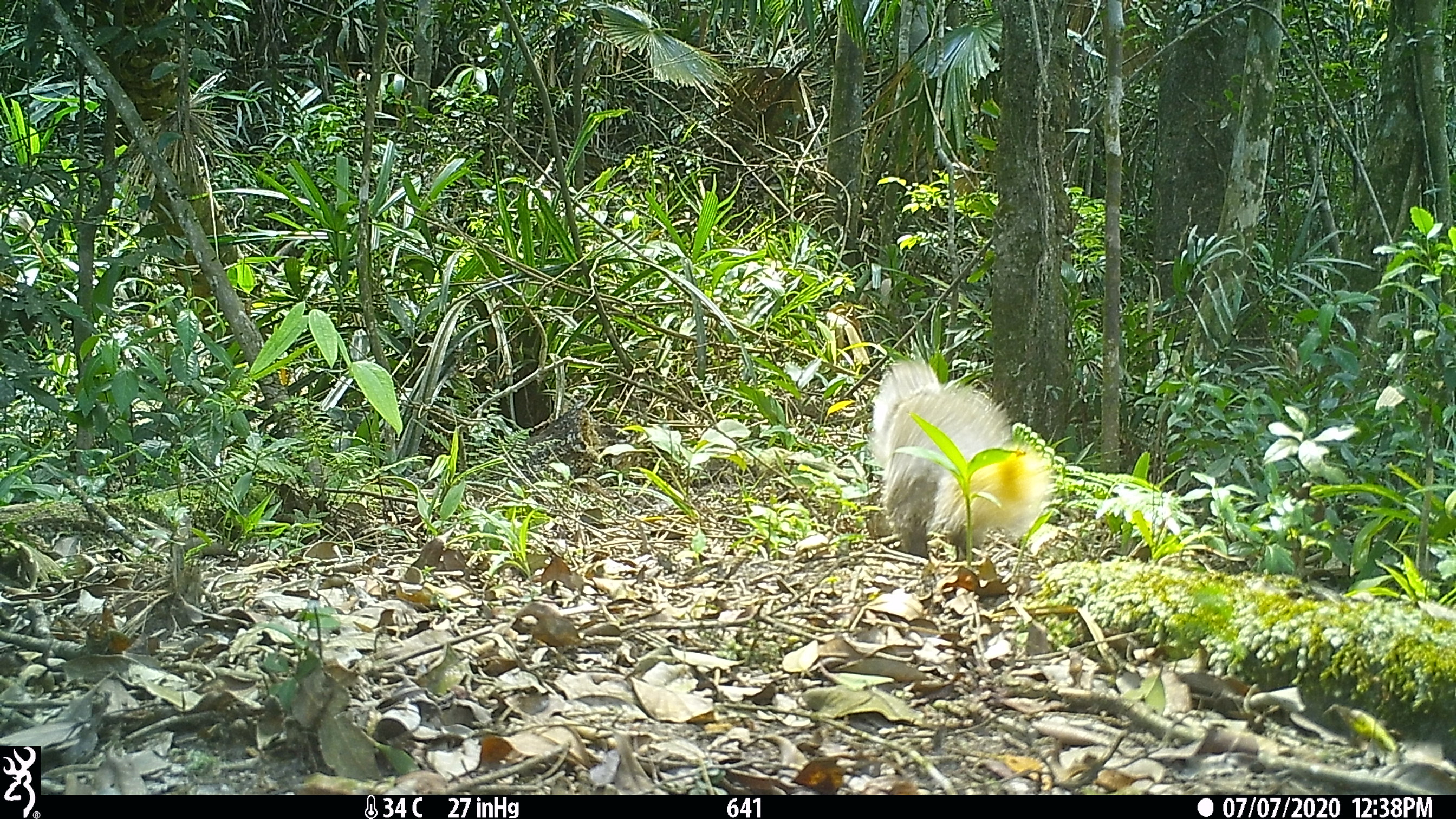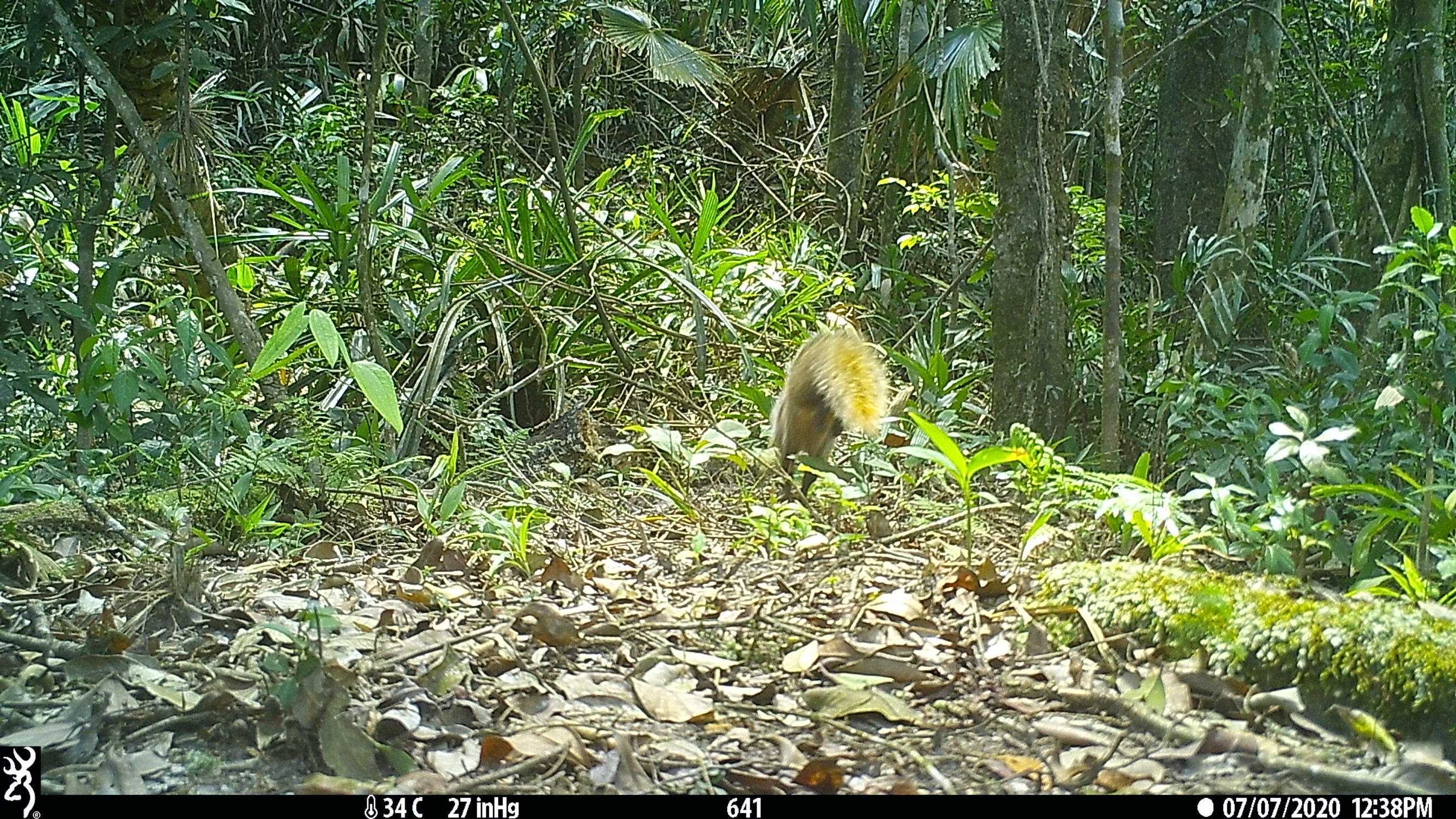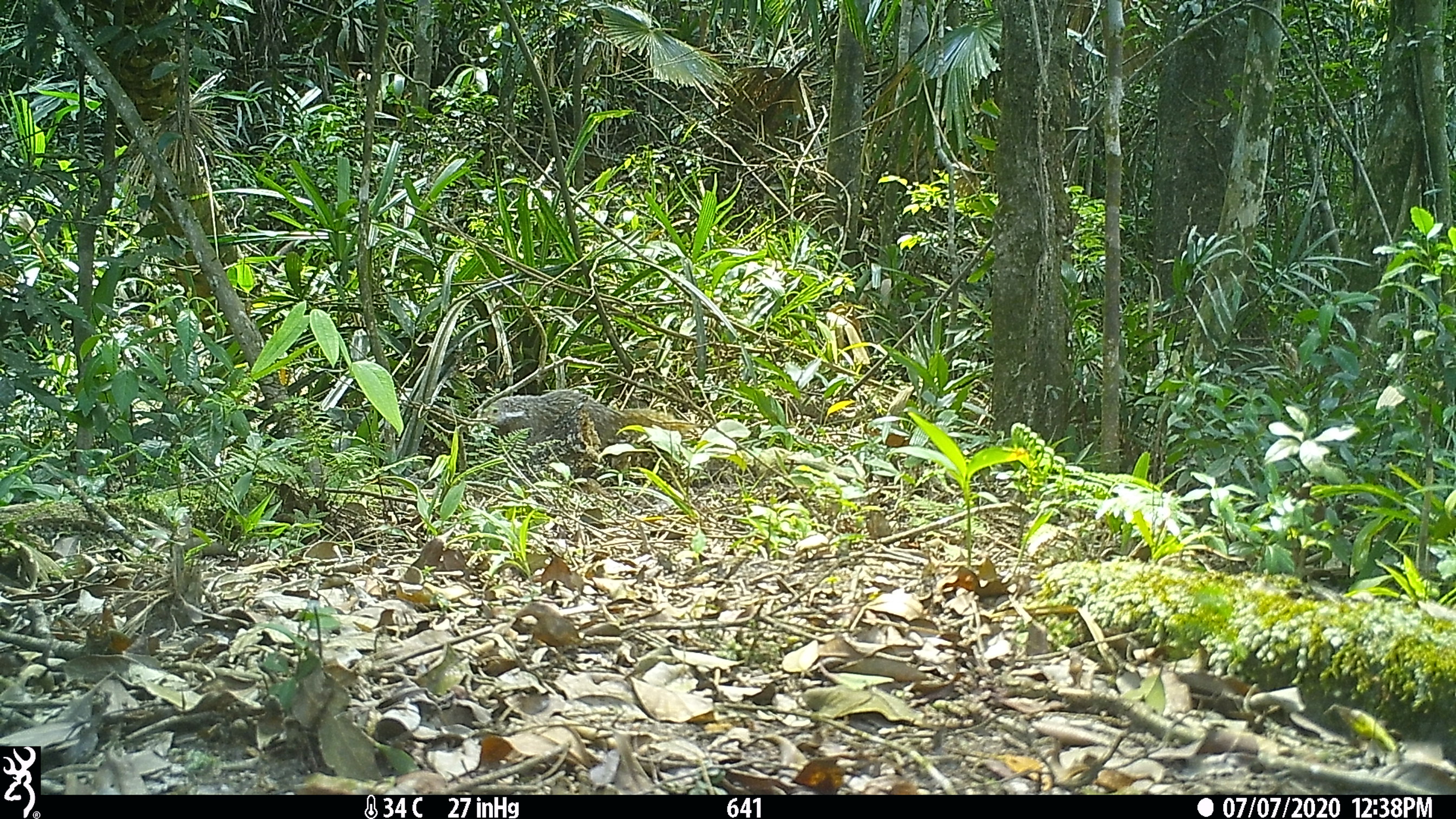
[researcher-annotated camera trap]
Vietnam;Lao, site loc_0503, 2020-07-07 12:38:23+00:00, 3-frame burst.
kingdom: Animalia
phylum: Chordata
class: Mammalia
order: Carnivora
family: Herpestidae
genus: Urva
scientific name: Urva urva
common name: crab-eating mongoose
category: crab eating mongoose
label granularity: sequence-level